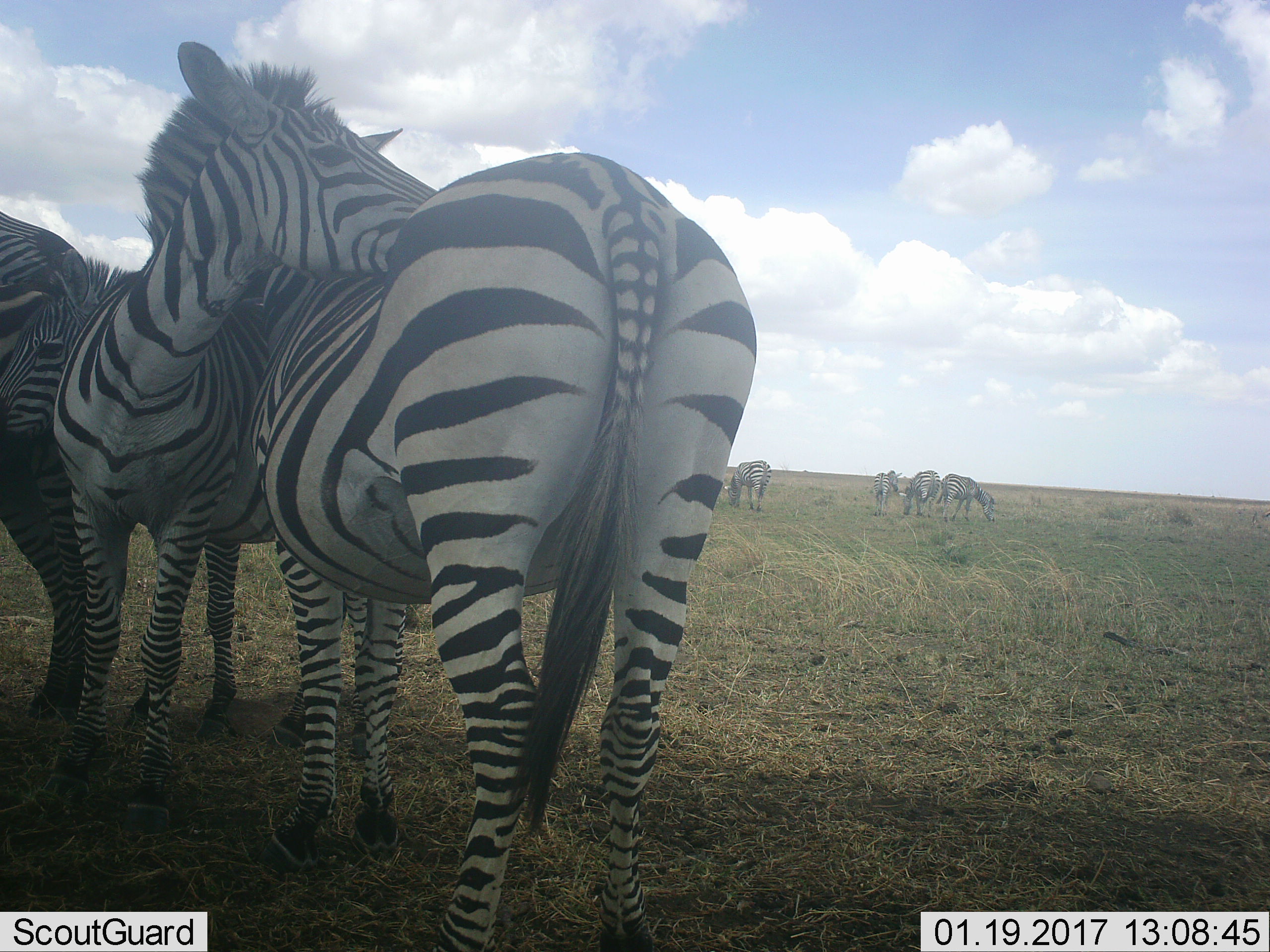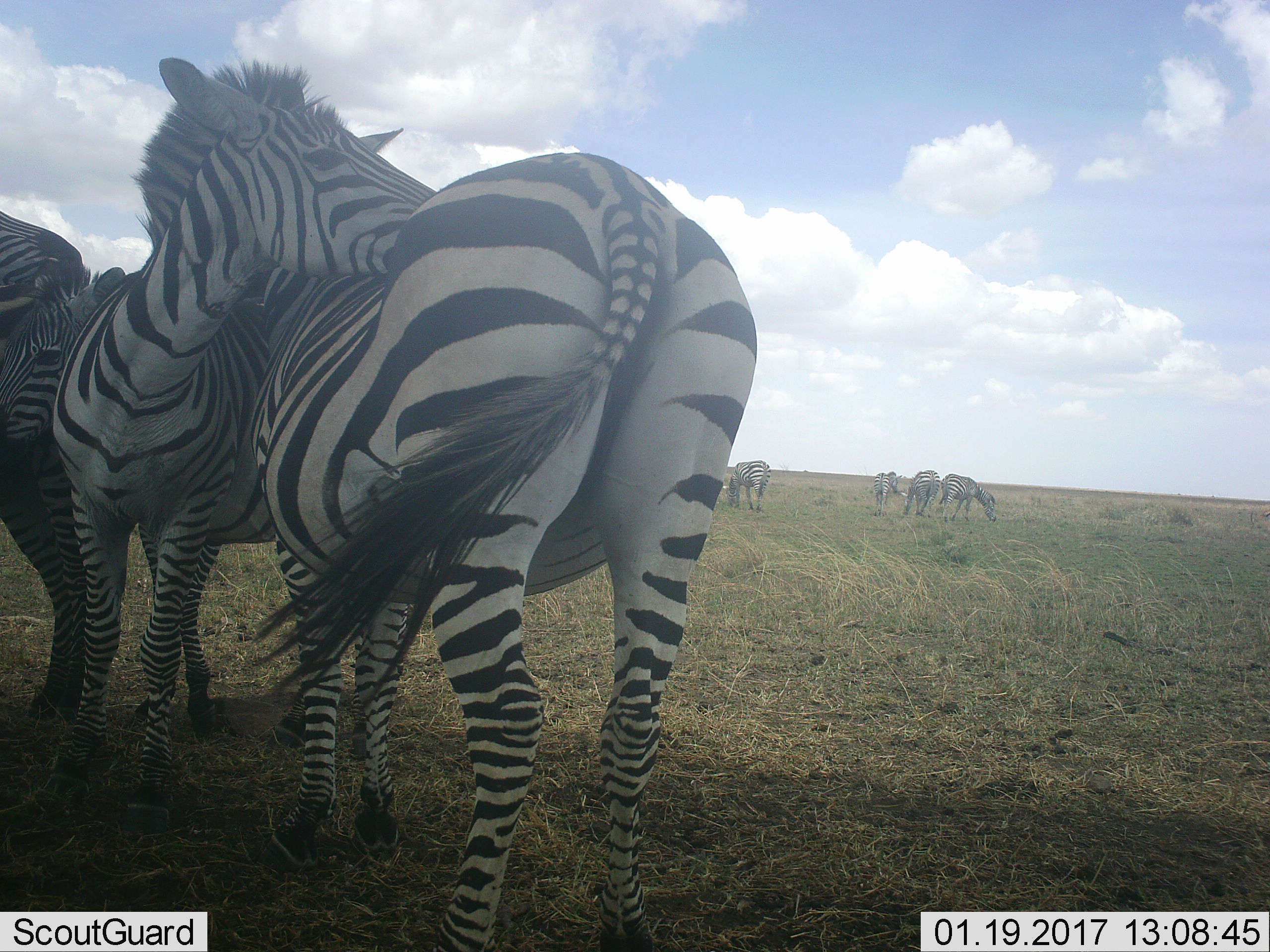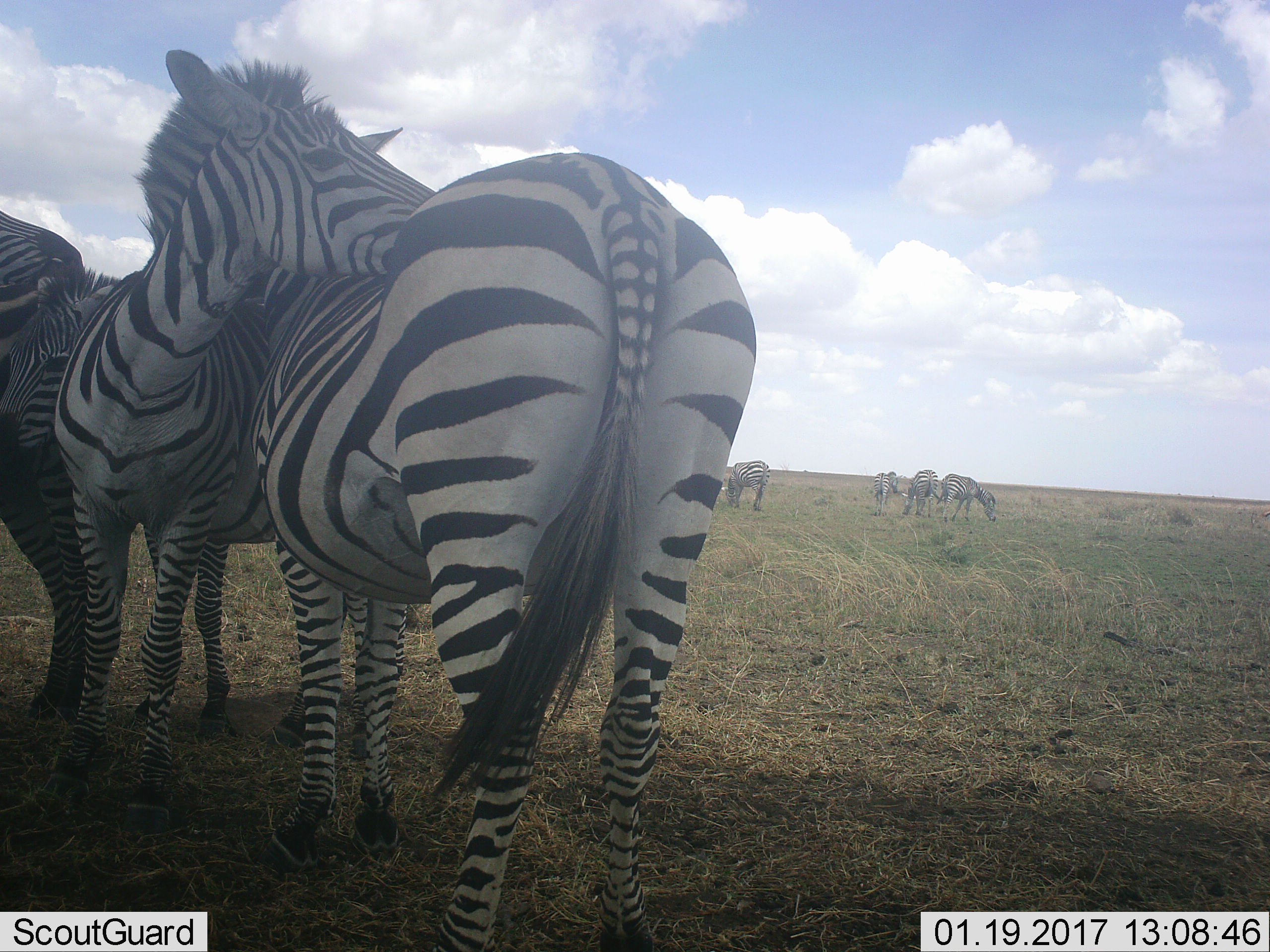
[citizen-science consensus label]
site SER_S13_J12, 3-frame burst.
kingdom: Animalia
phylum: Chordata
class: Mammalia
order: Perissodactyla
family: Equidae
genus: Equus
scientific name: Equus quagga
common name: plains zebra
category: zebraplains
Zebraplains (plains zebra) (Equus quagga), count 8. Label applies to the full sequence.